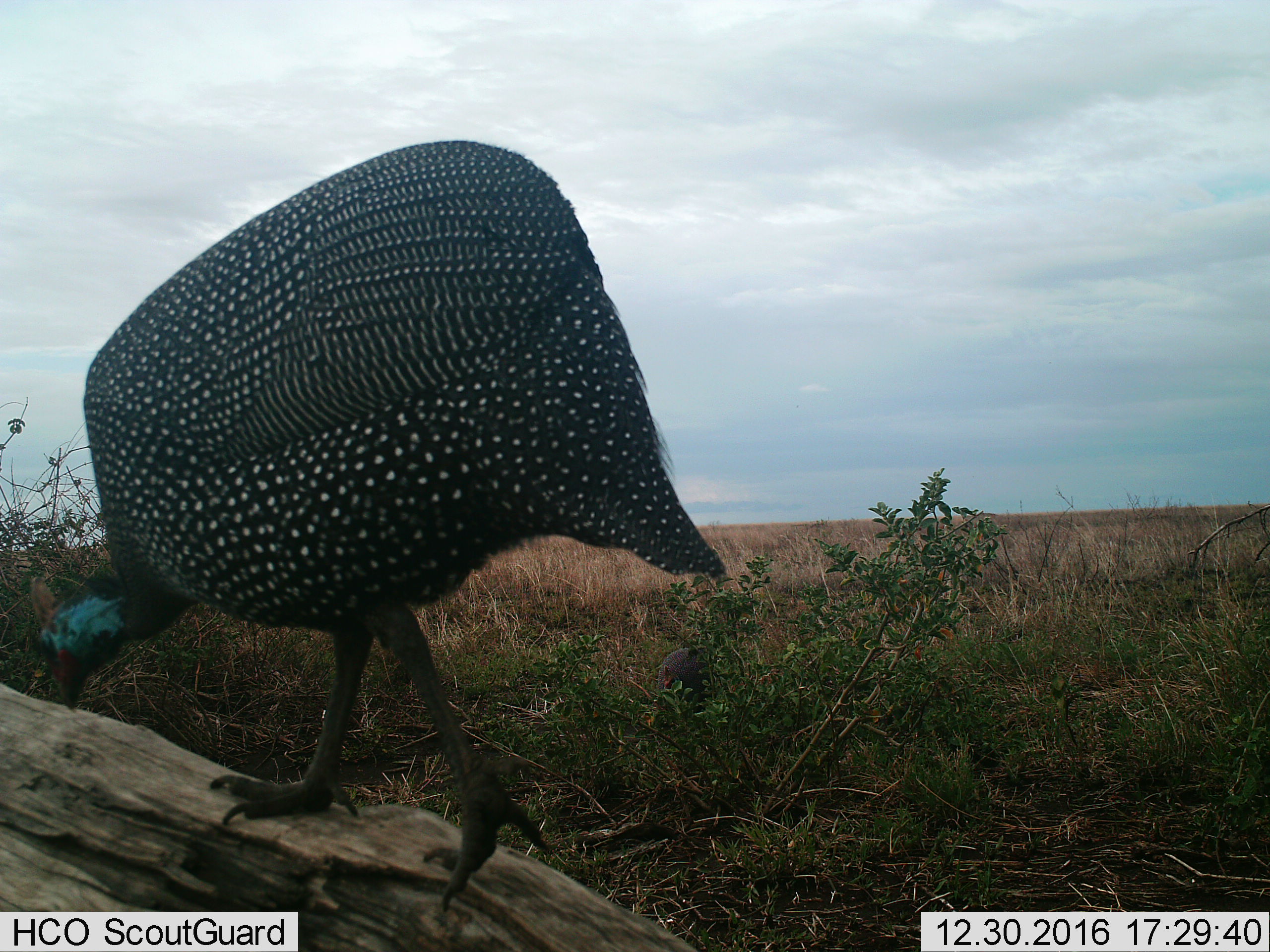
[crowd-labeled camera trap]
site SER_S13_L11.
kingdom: Animalia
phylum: Chordata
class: Aves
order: Galliformes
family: Numididae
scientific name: Numididae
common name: guineafowl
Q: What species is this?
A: Guineafowl (Numididae).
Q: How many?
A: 1.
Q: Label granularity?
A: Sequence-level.